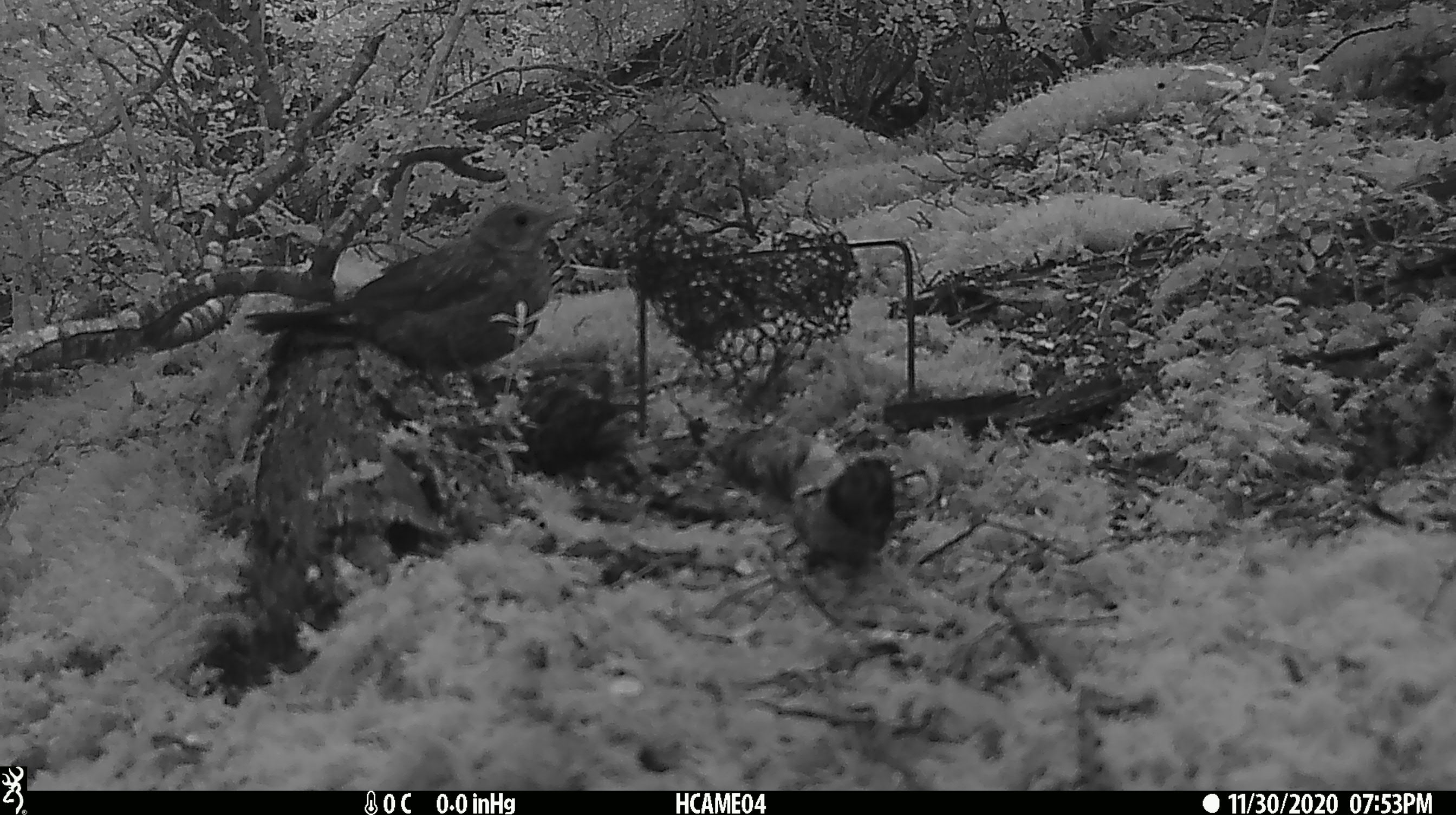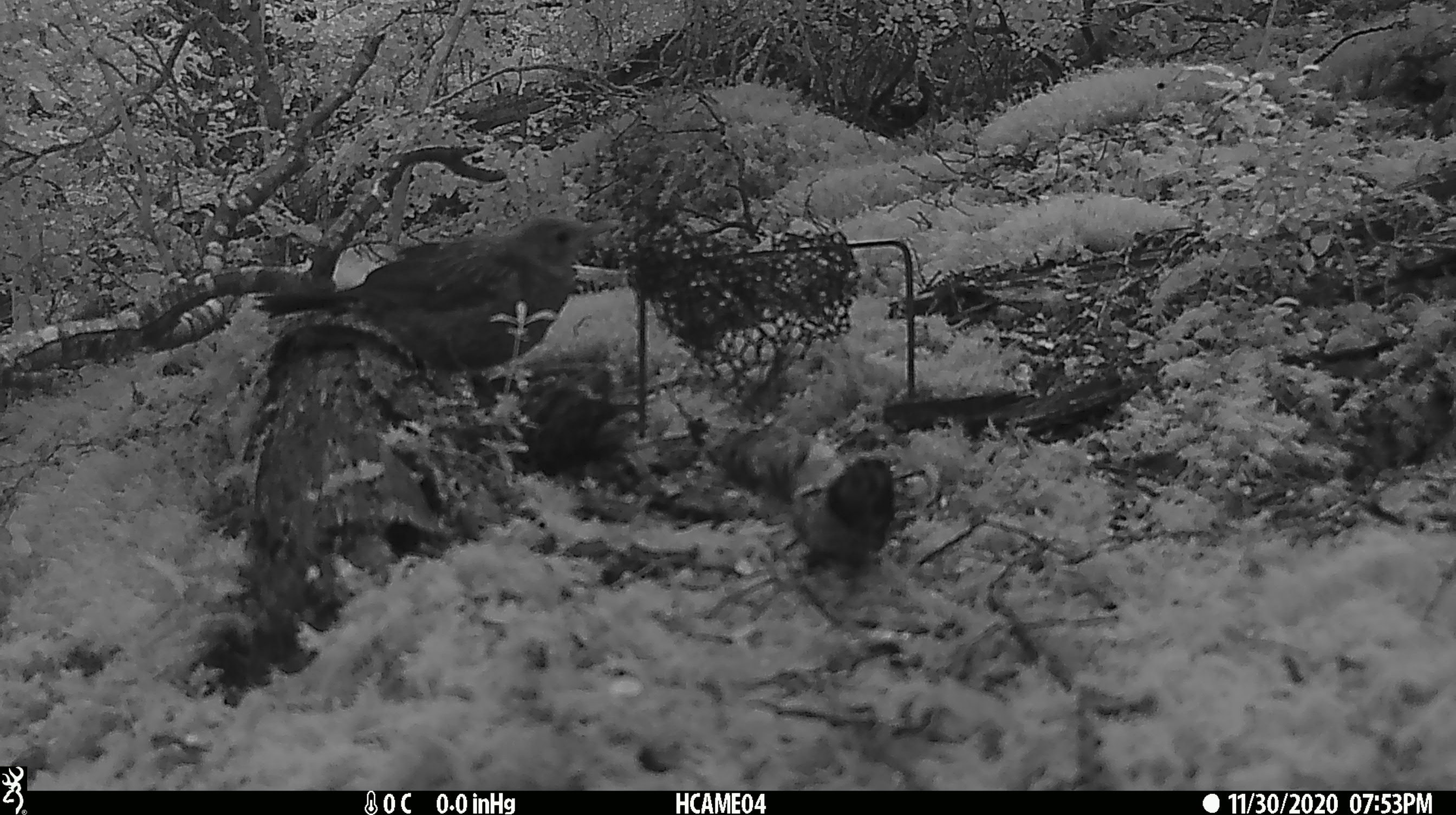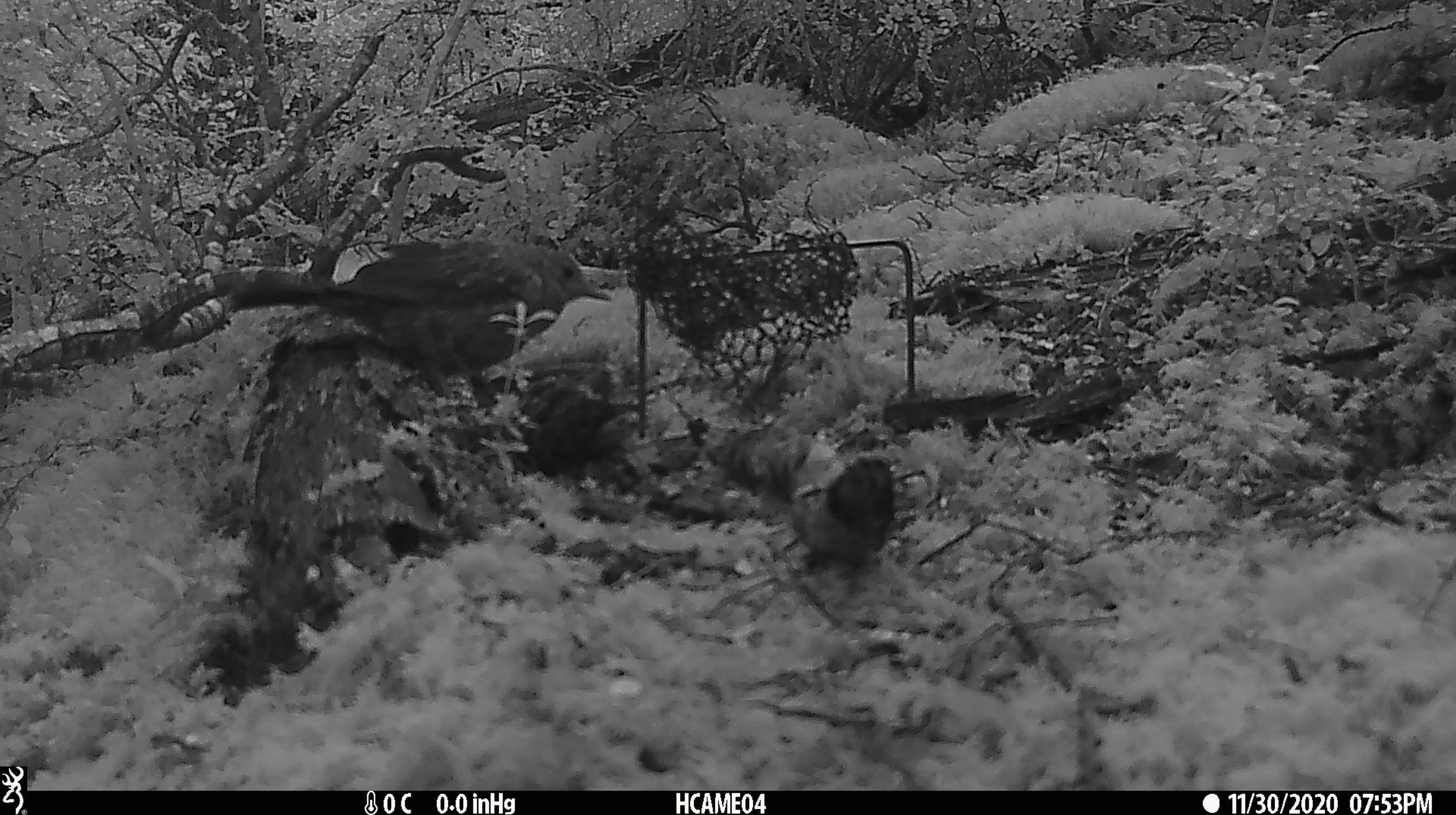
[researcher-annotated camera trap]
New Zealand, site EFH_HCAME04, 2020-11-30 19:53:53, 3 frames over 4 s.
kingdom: Animalia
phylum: Chordata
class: Aves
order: Passeriformes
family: Turdidae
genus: Turdus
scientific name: Turdus philomelos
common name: song thrush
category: thrush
Thrush (song thrush) (Turdus philomelos).